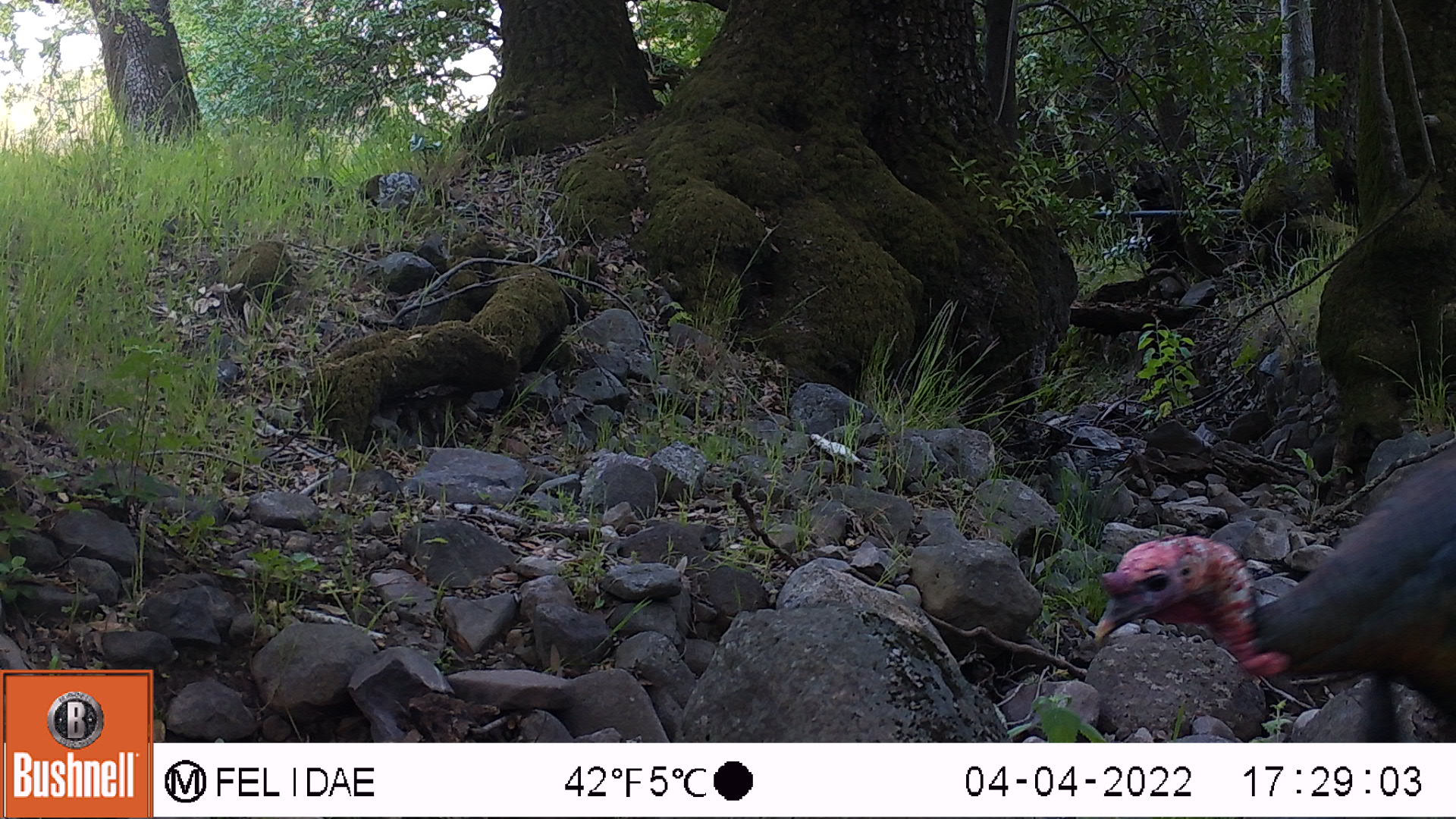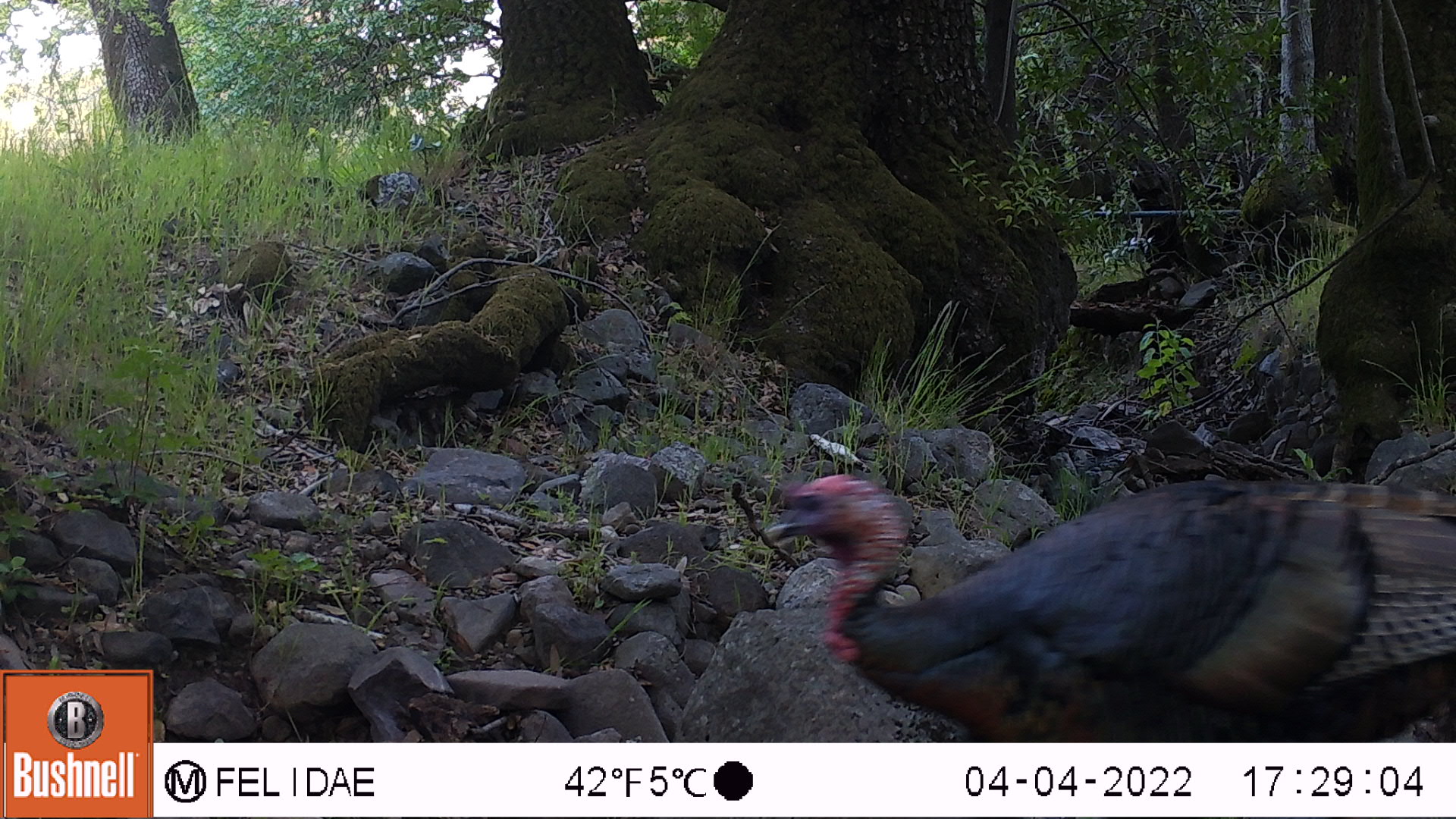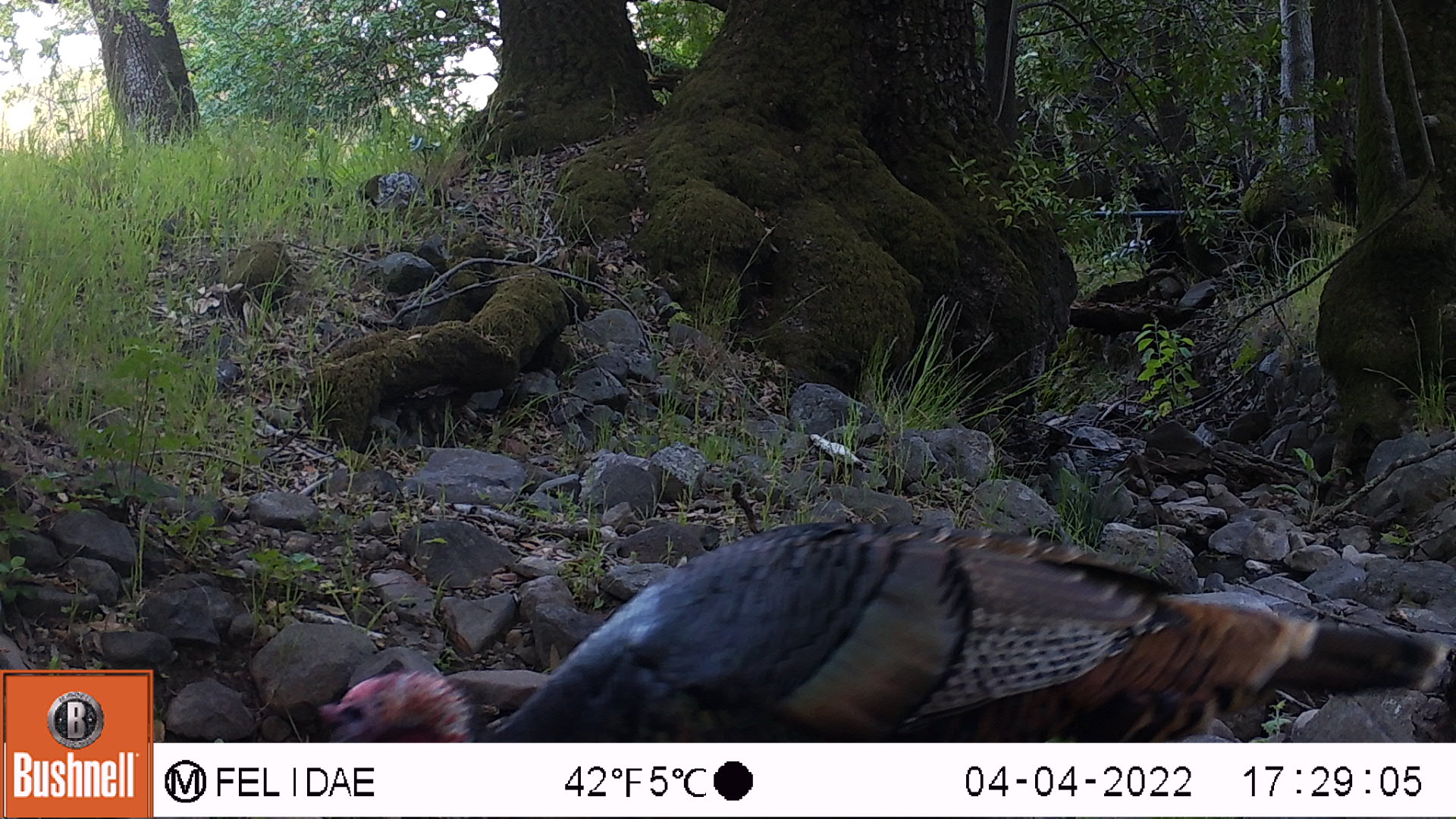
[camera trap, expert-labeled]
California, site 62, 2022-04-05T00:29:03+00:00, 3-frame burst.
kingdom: Animalia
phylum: Chordata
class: Aves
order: Galliformes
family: Phasianidae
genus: Meleagris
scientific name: Meleagris gallopavo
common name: turkey